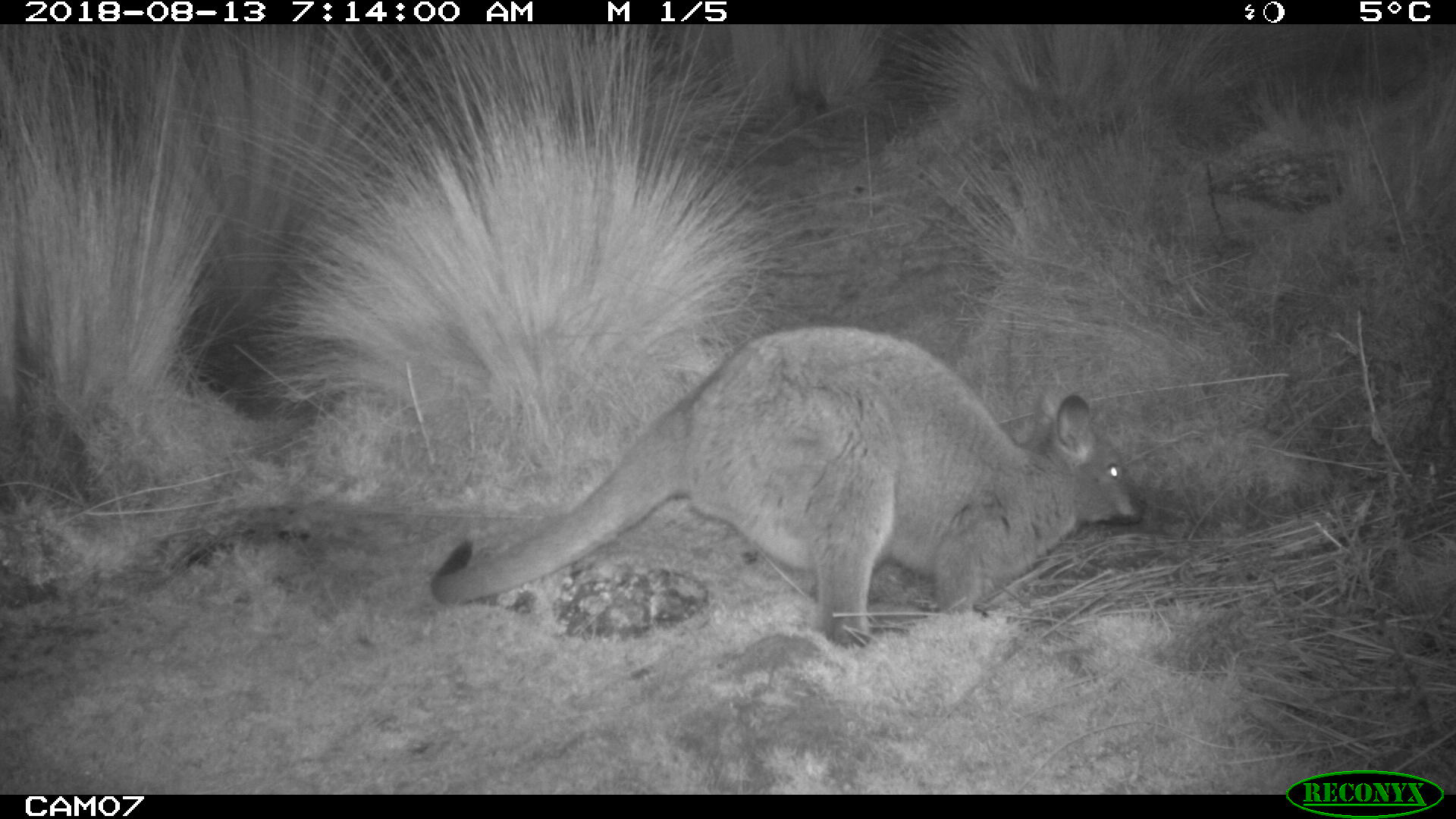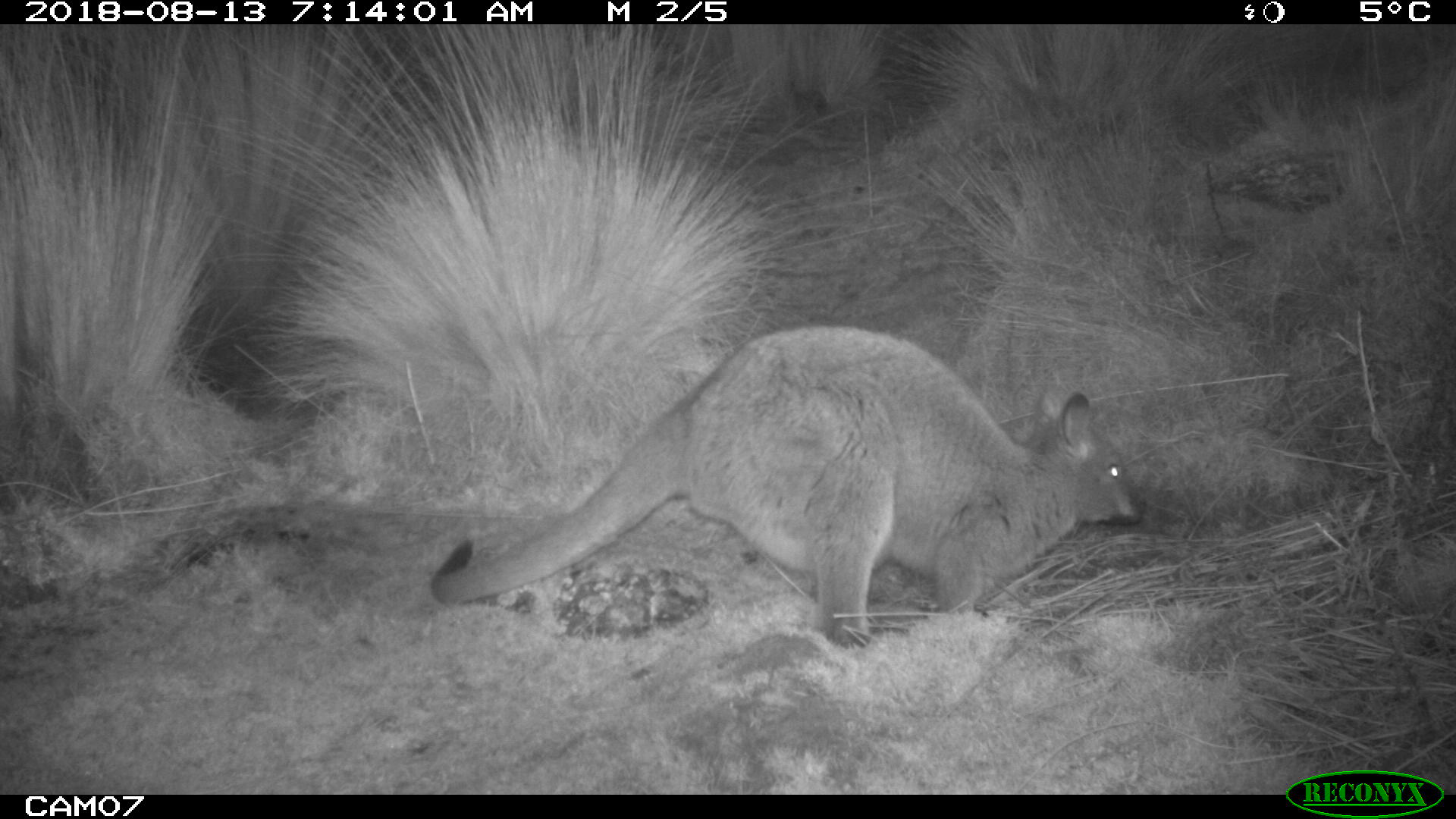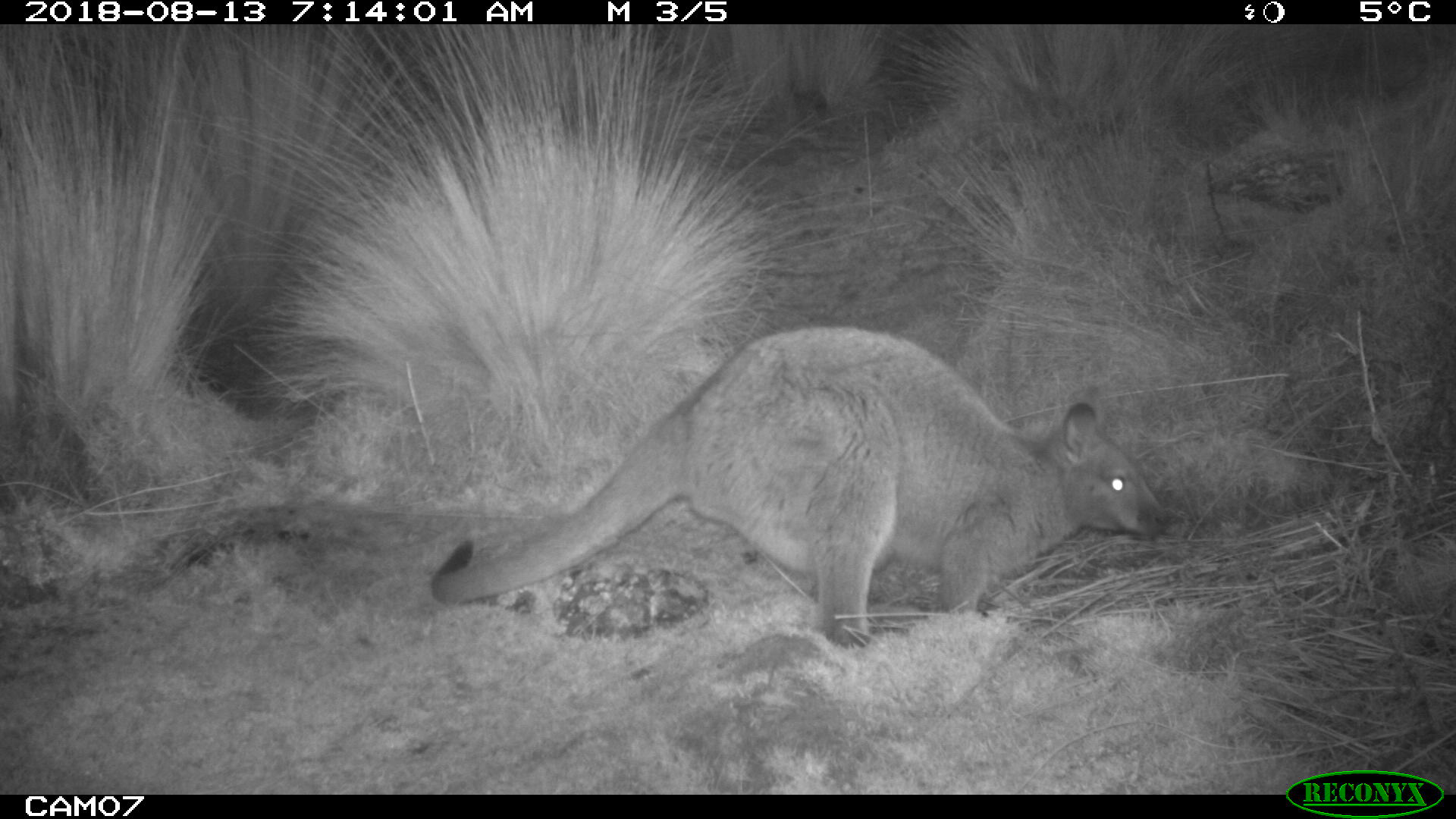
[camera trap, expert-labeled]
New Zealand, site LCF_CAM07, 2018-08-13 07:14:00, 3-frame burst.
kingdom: Animalia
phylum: Chordata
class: Mammalia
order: Diprotodontia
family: Macropodidae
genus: Notamacropus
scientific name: Notamacropus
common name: wallaby